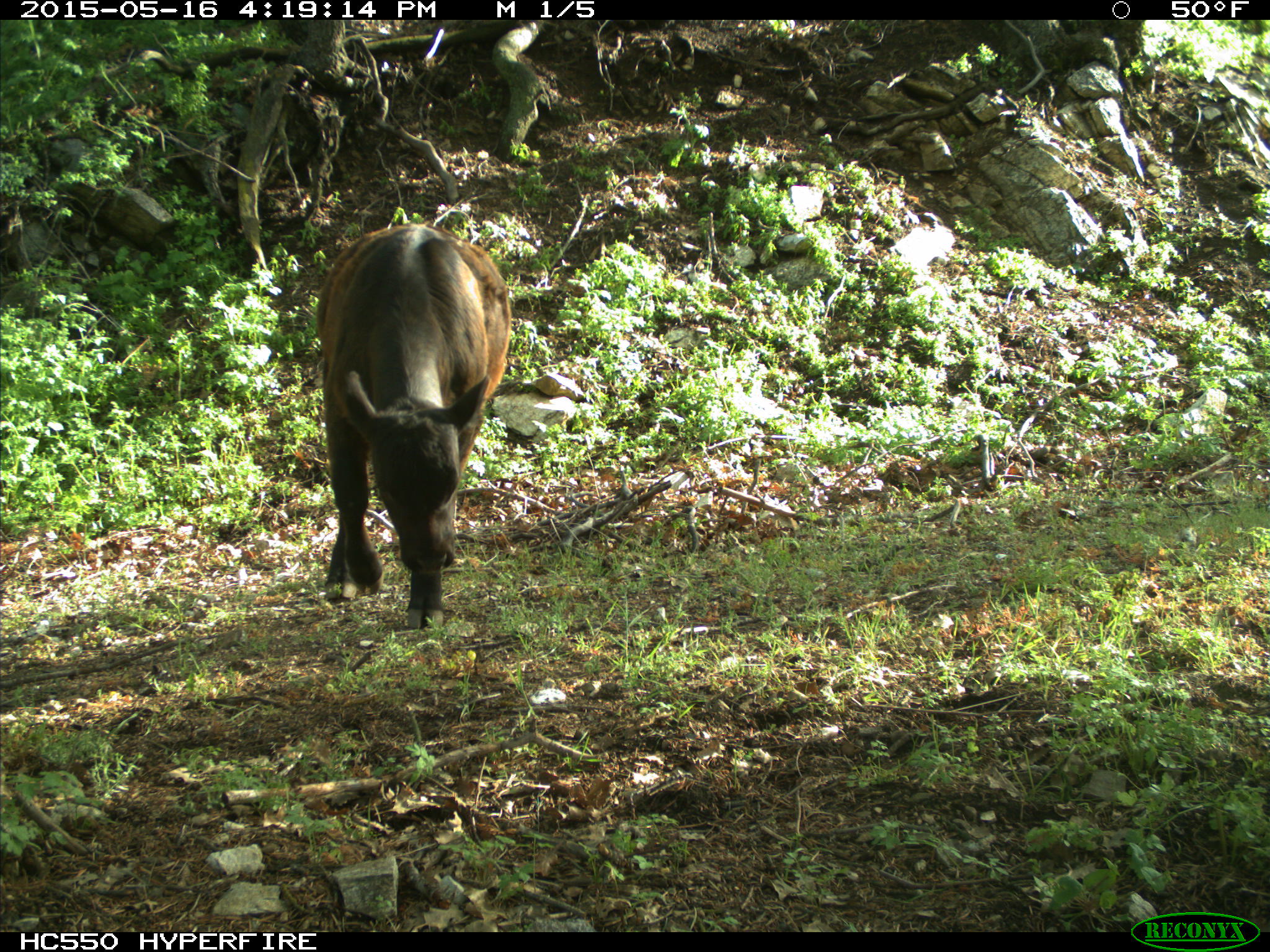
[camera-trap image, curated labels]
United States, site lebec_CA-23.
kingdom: Animalia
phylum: Chordata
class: Mammalia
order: Artiodactyla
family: Bovidae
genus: Bos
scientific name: Bos taurus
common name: domestic cow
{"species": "Bos taurus (domestic cow)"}